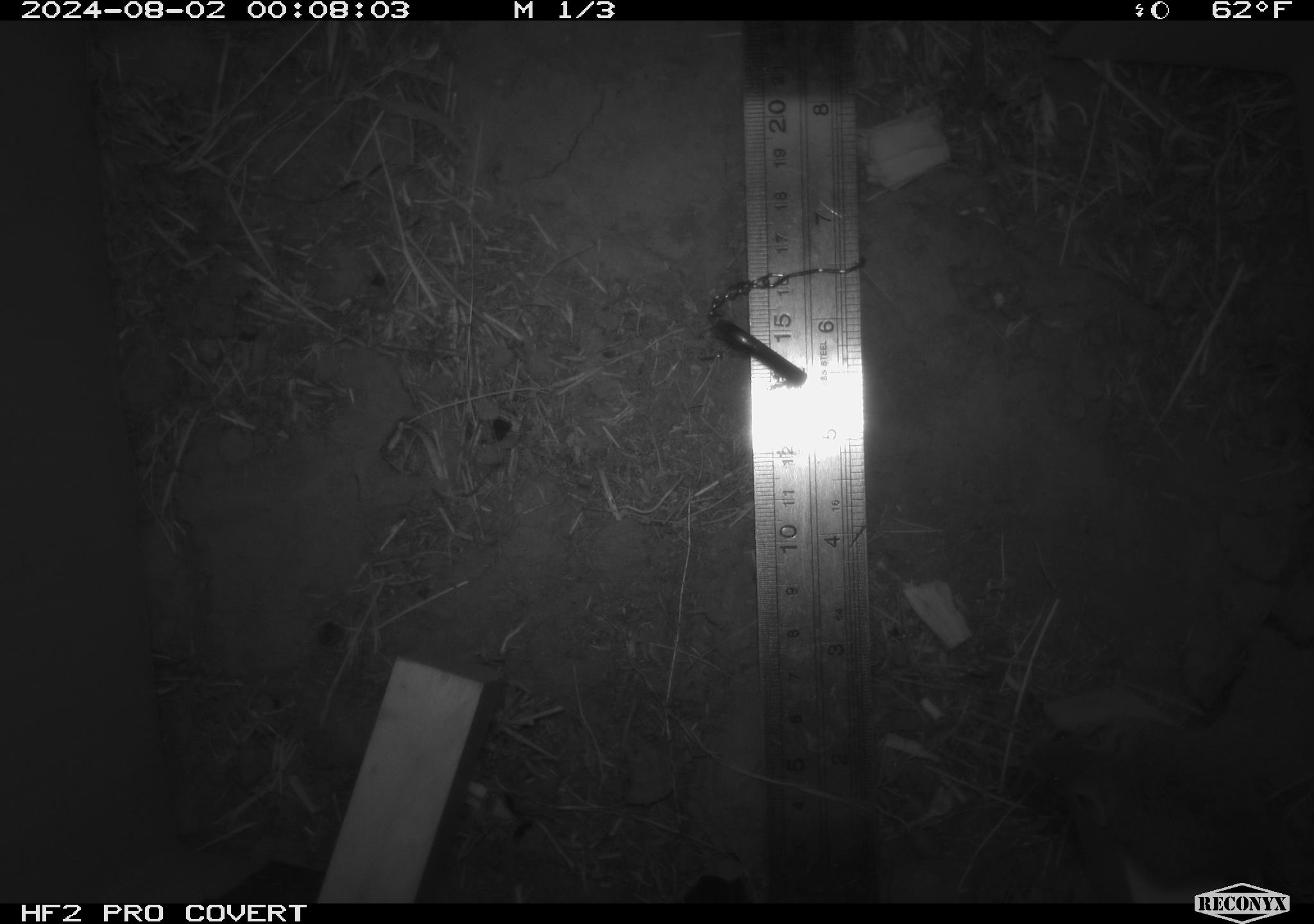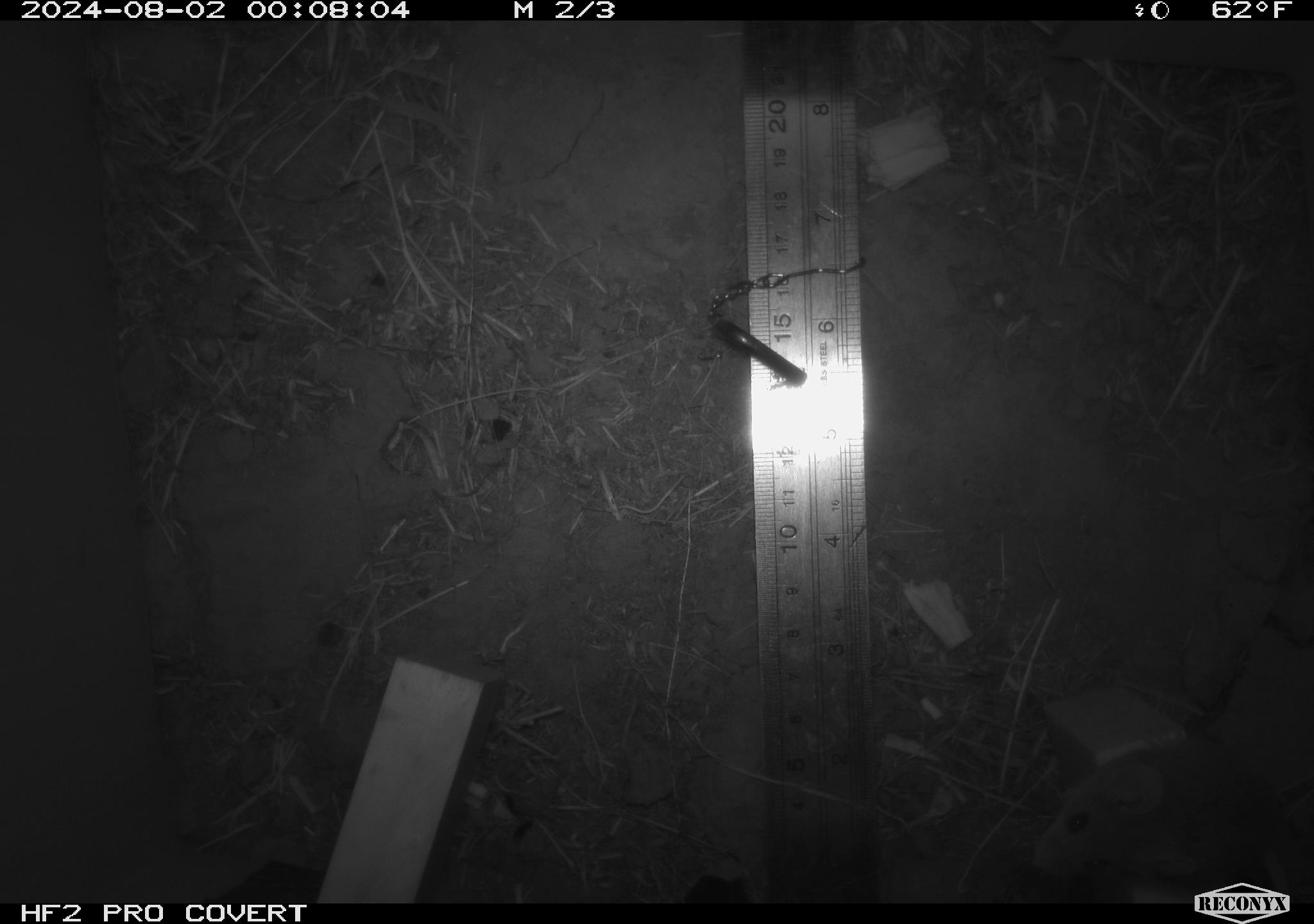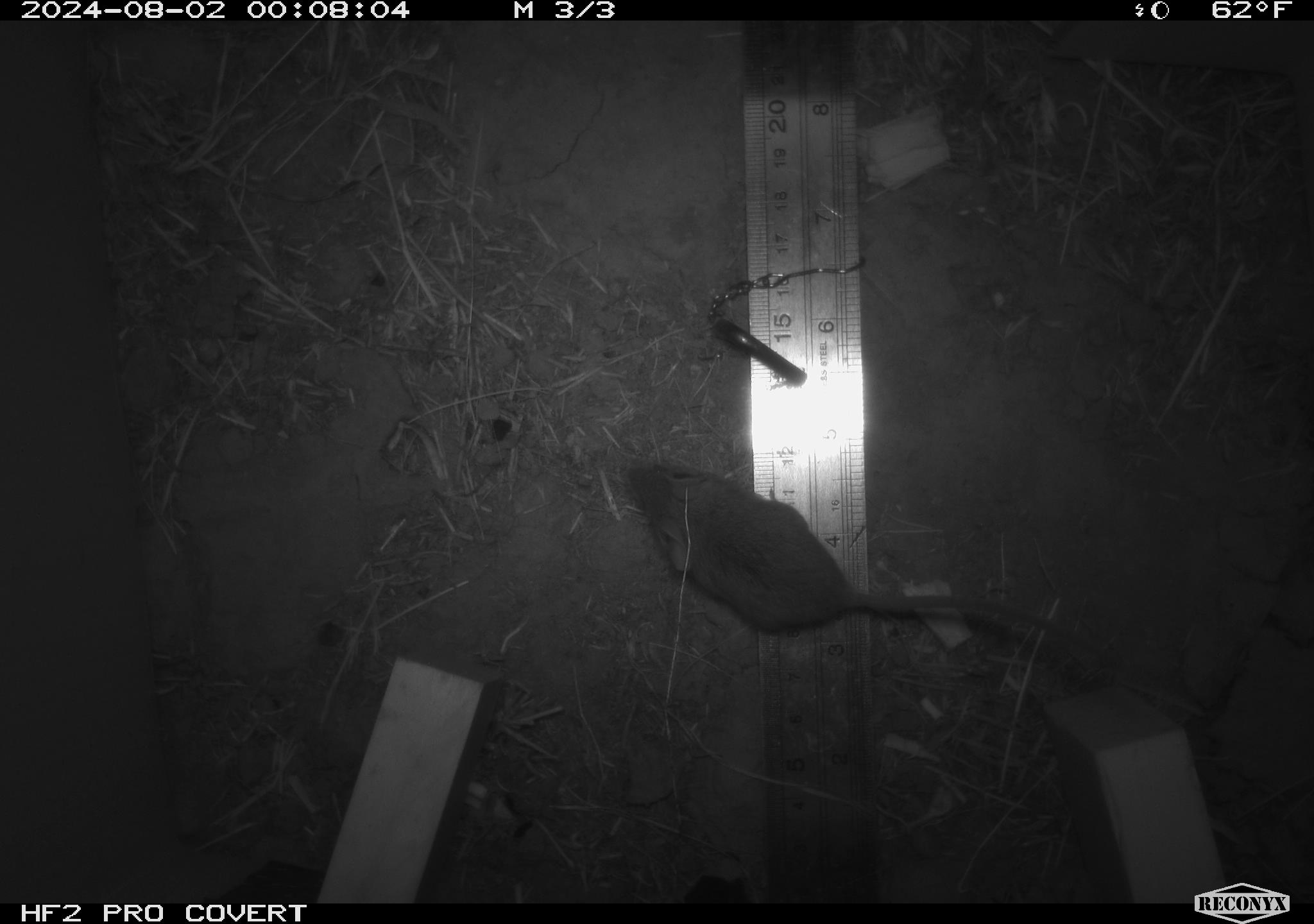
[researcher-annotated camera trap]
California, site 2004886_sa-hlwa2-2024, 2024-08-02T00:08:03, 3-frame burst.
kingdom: Animalia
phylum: Chordata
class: Mammalia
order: Rodentia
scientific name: Rodentia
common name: mouse species